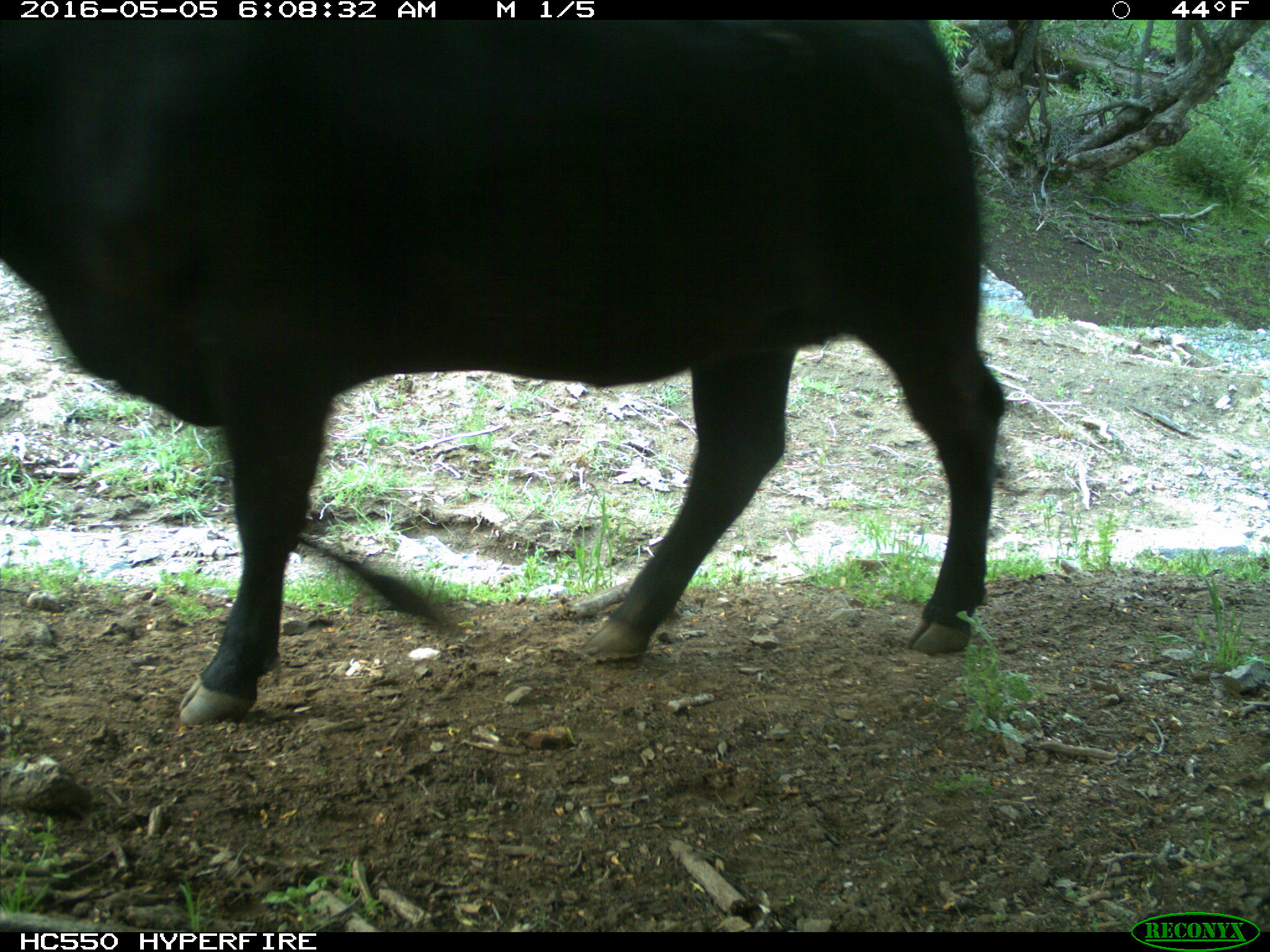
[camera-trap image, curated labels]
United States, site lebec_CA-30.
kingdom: Animalia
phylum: Chordata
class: Mammalia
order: Artiodactyla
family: Bovidae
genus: Bos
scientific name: Bos taurus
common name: domestic cow